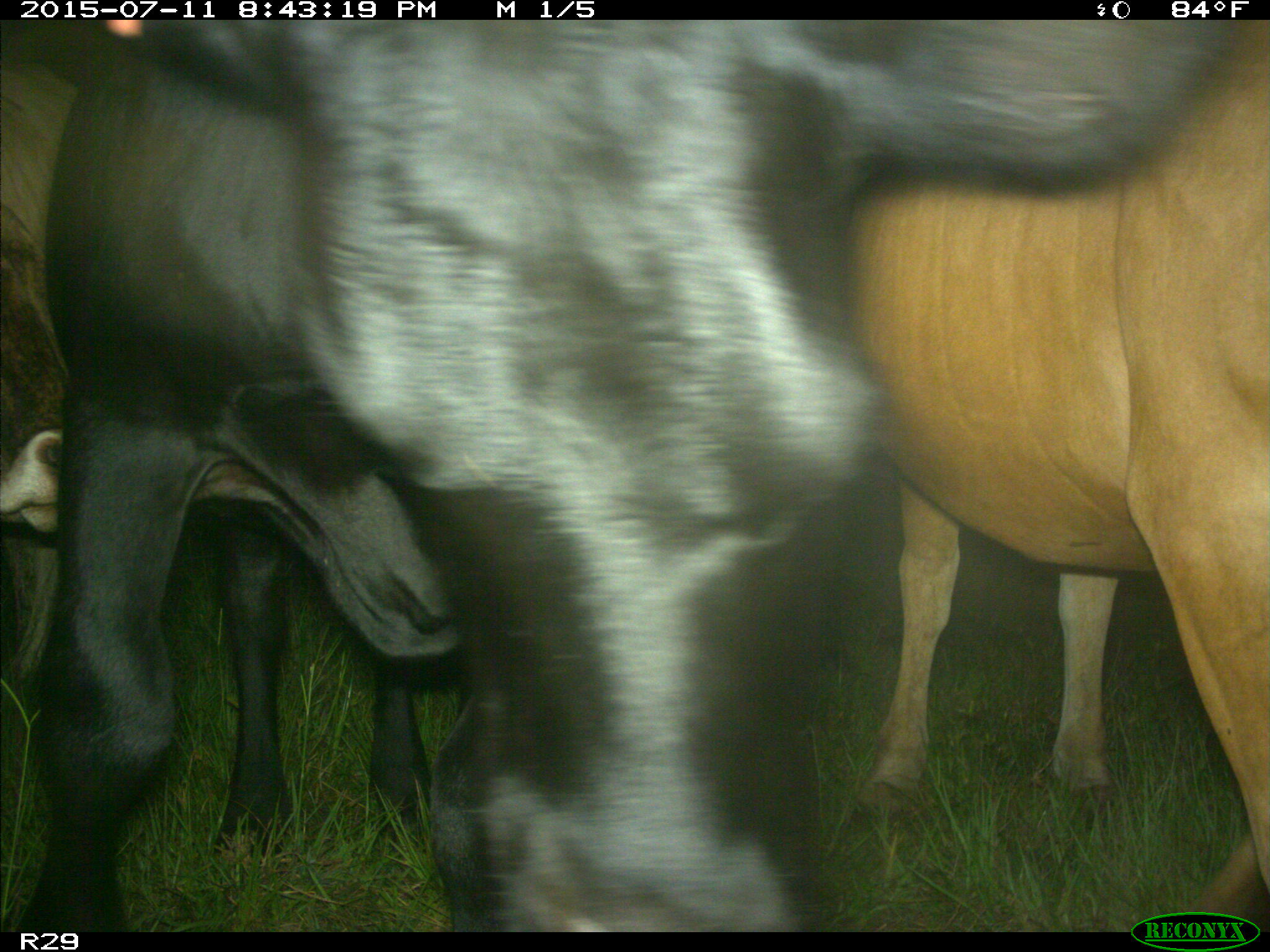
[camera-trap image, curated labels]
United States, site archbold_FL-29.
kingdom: Animalia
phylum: Chordata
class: Mammalia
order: Artiodactyla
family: Bovidae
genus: Bos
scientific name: Bos taurus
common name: domestic cow